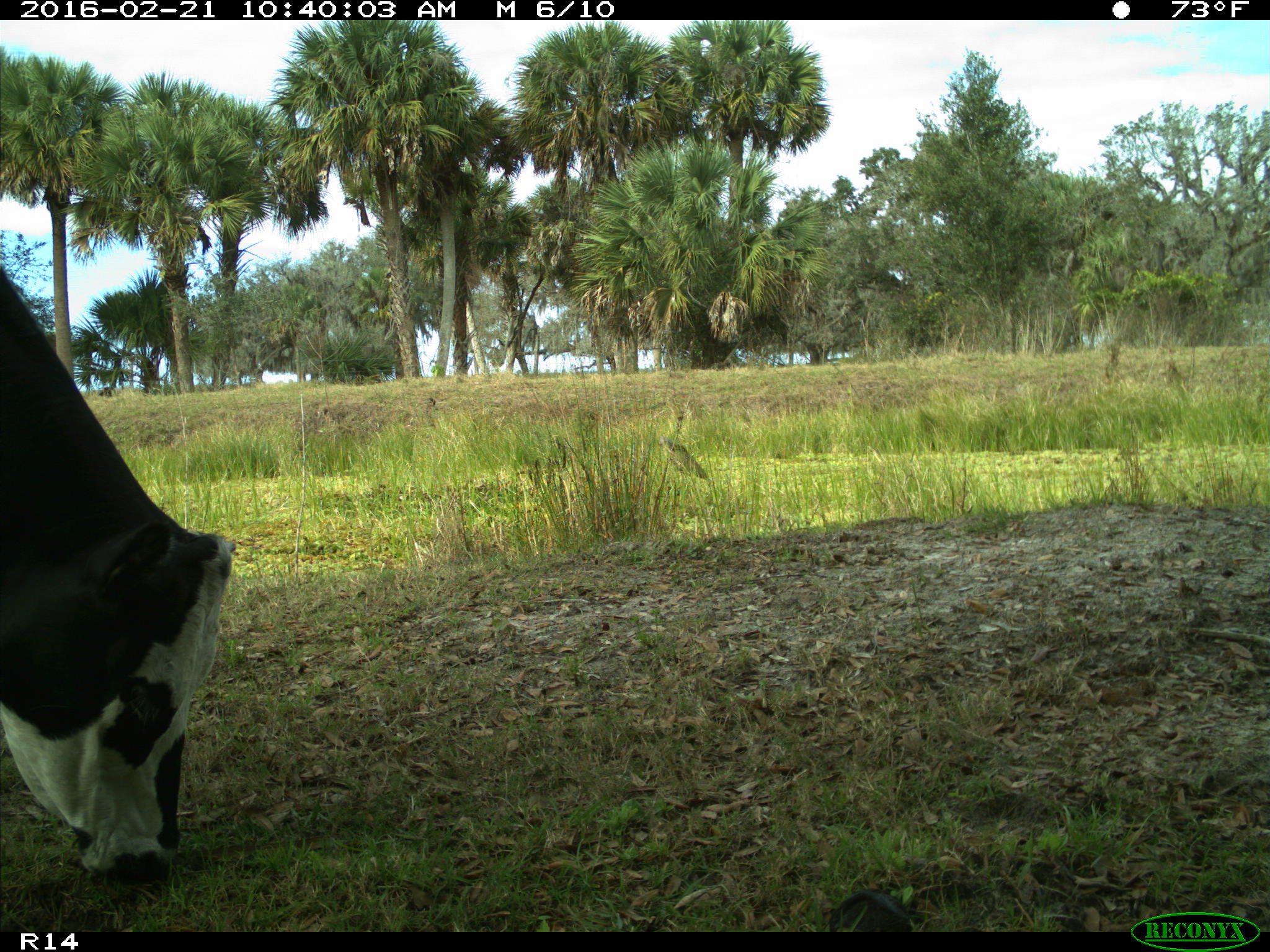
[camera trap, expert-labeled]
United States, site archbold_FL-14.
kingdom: Animalia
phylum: Chordata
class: Mammalia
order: Artiodactyla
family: Bovidae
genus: Bos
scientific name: Bos taurus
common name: domestic cow